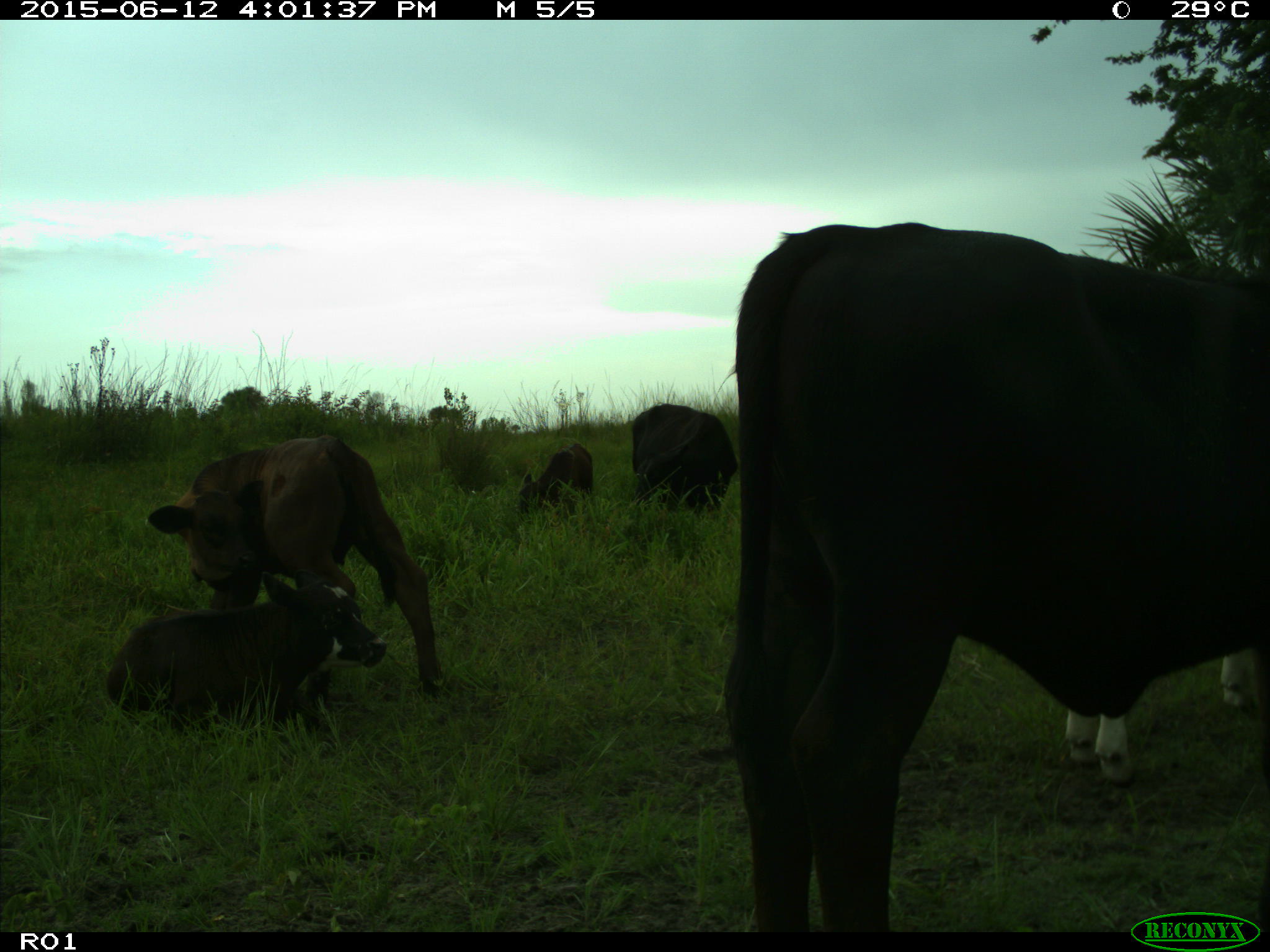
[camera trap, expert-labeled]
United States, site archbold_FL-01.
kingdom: Animalia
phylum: Chordata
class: Mammalia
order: Artiodactyla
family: Bovidae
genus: Bos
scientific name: Bos taurus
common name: domestic cow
Bos taurus (domestic cow).